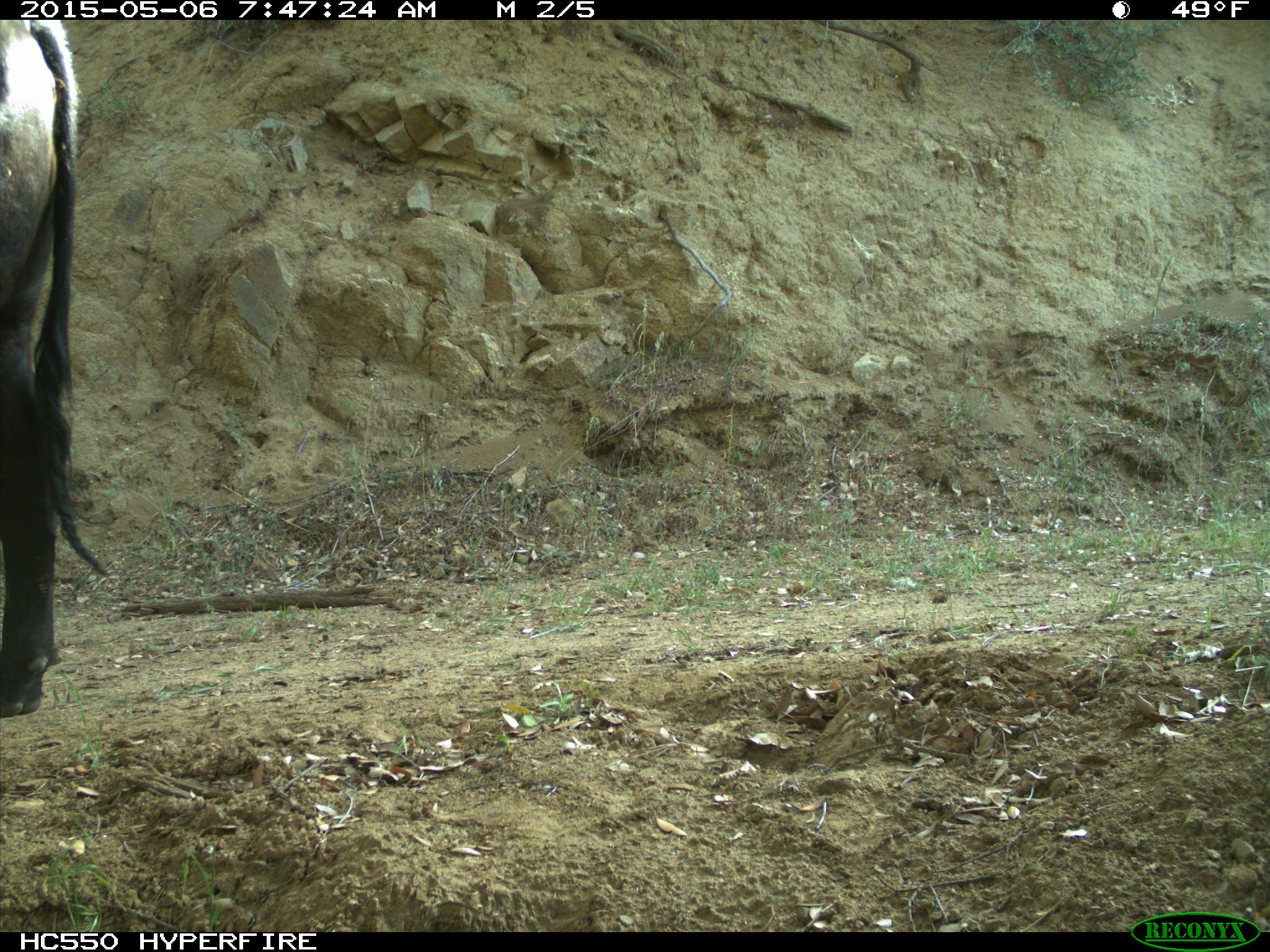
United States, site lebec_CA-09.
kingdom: Animalia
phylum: Chordata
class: Mammalia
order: Artiodactyla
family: Bovidae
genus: Bos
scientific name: Bos taurus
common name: domestic cow